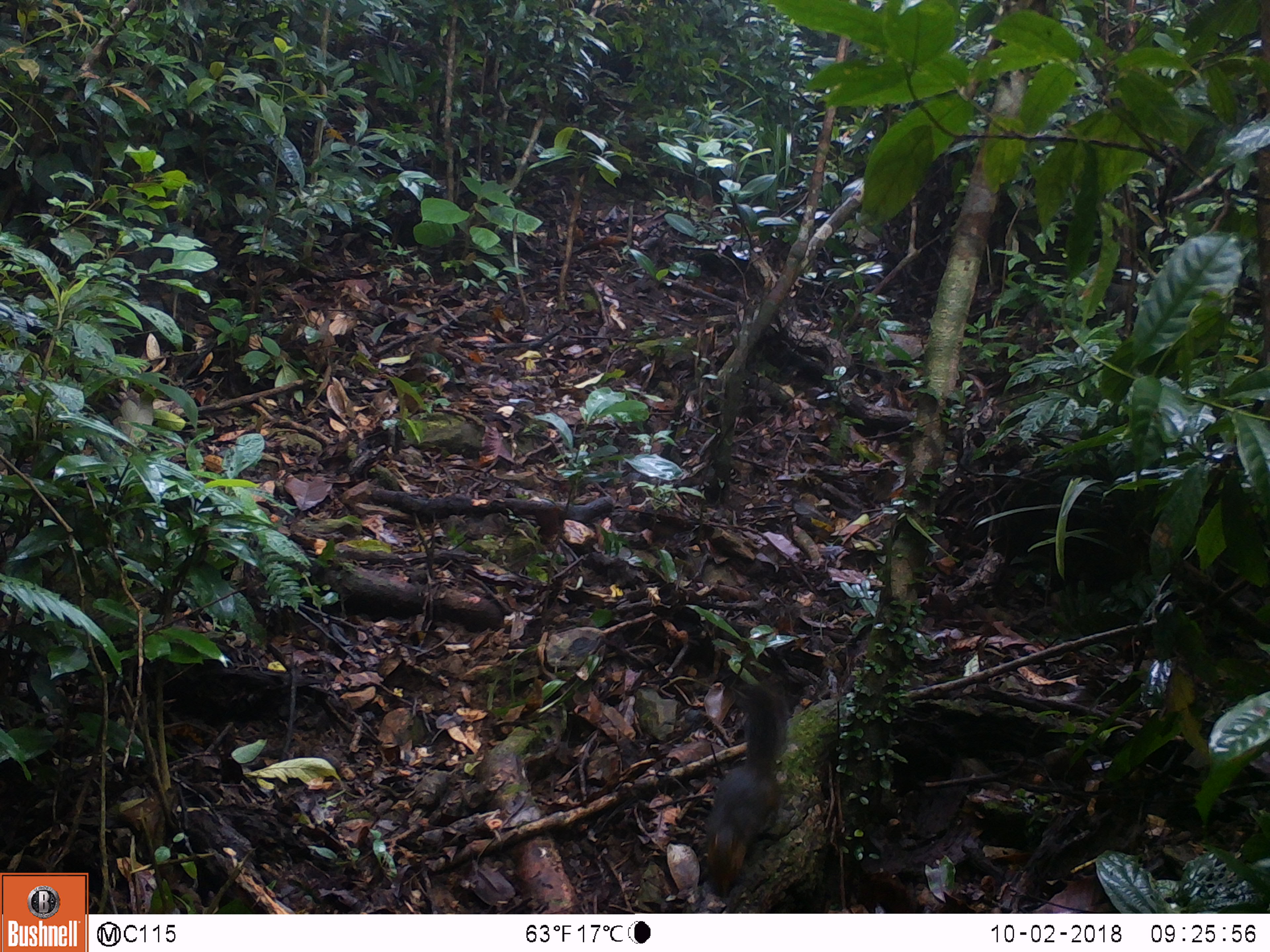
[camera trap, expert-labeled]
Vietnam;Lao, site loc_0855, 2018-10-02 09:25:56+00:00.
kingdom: Animalia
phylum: Chordata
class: Mammalia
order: Rodentia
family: Sciuridae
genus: Dremomys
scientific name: Dremomys rufigenis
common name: red-cheeked squirrel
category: red cheeked squirrel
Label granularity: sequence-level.